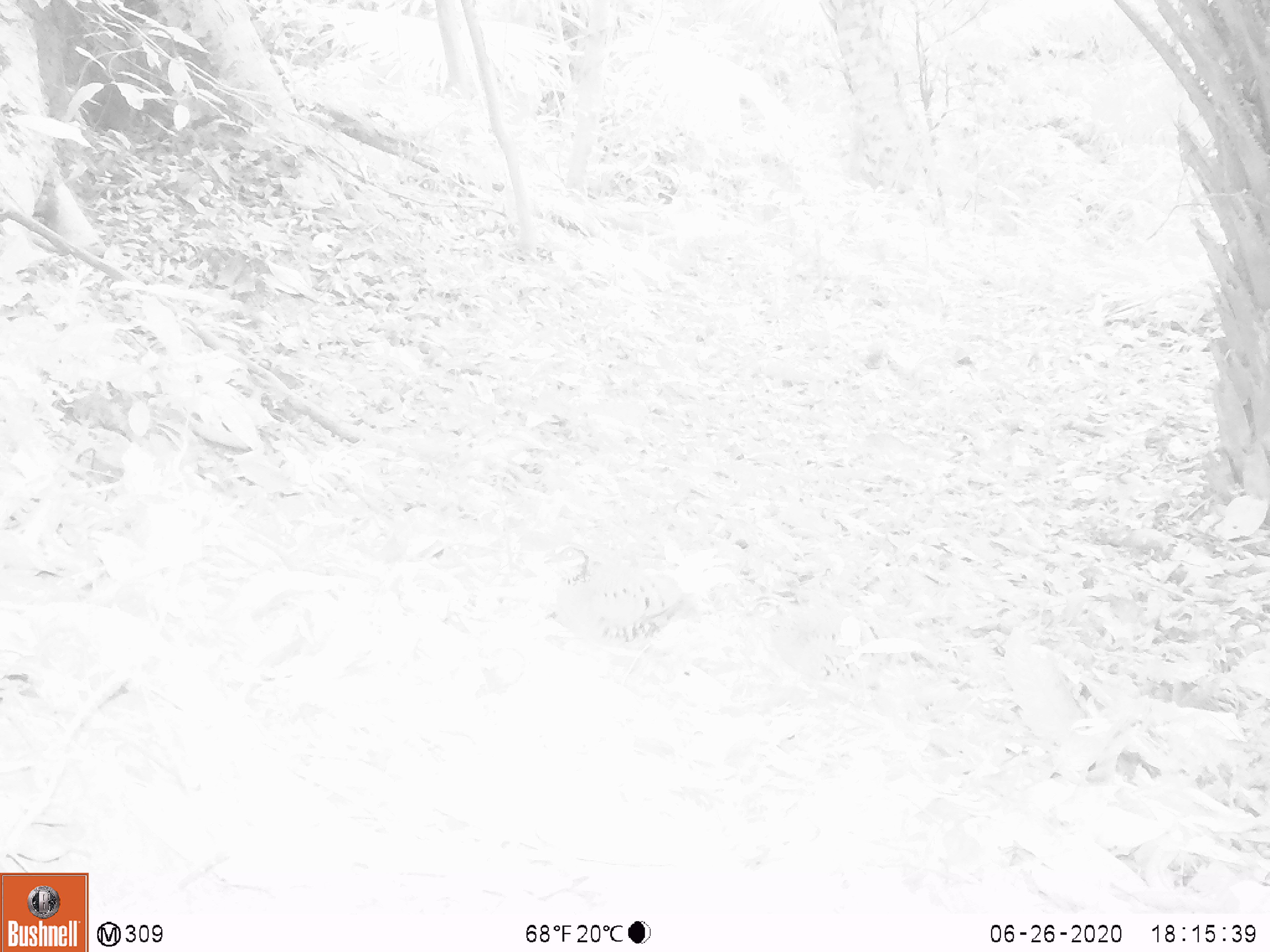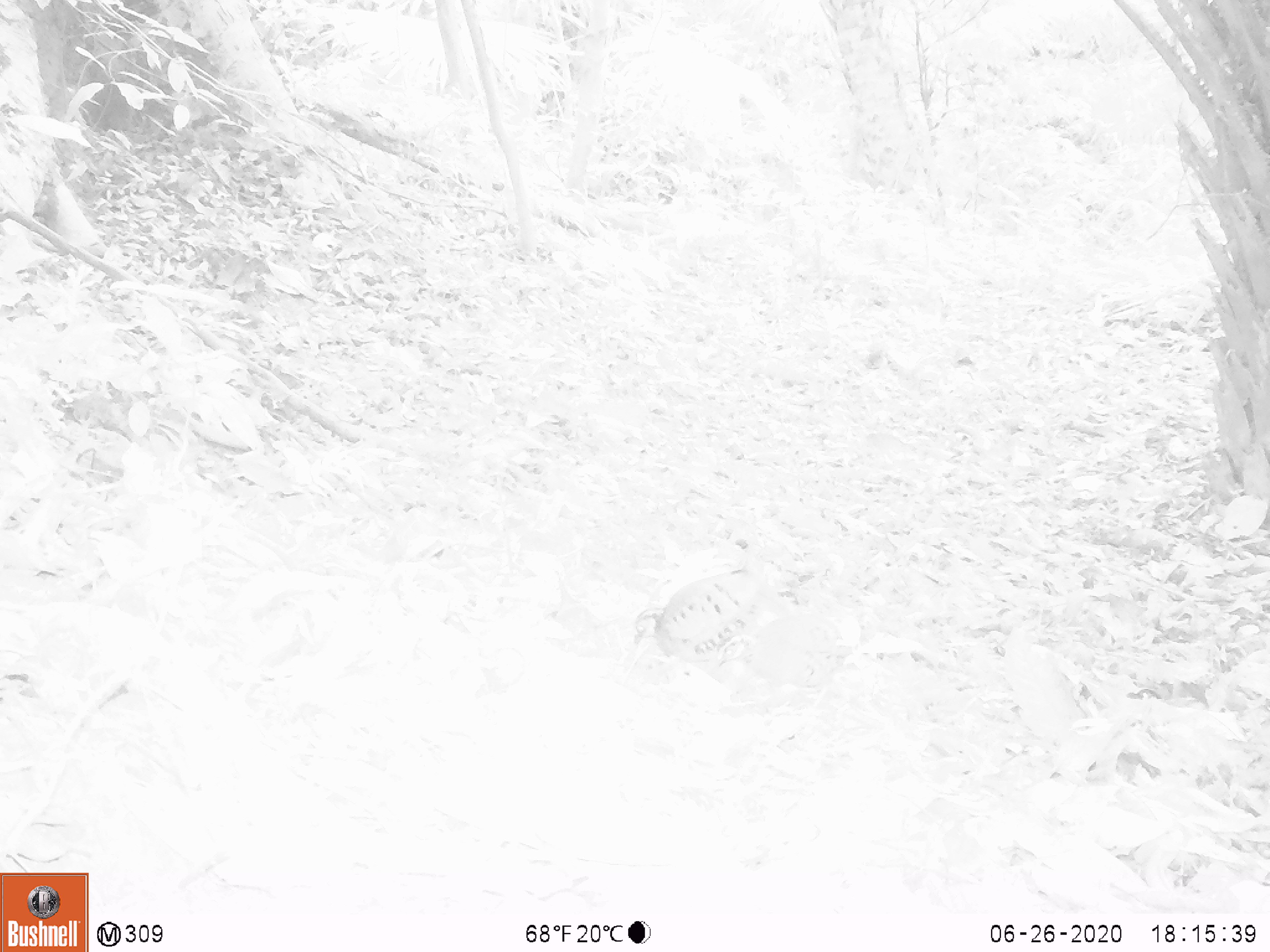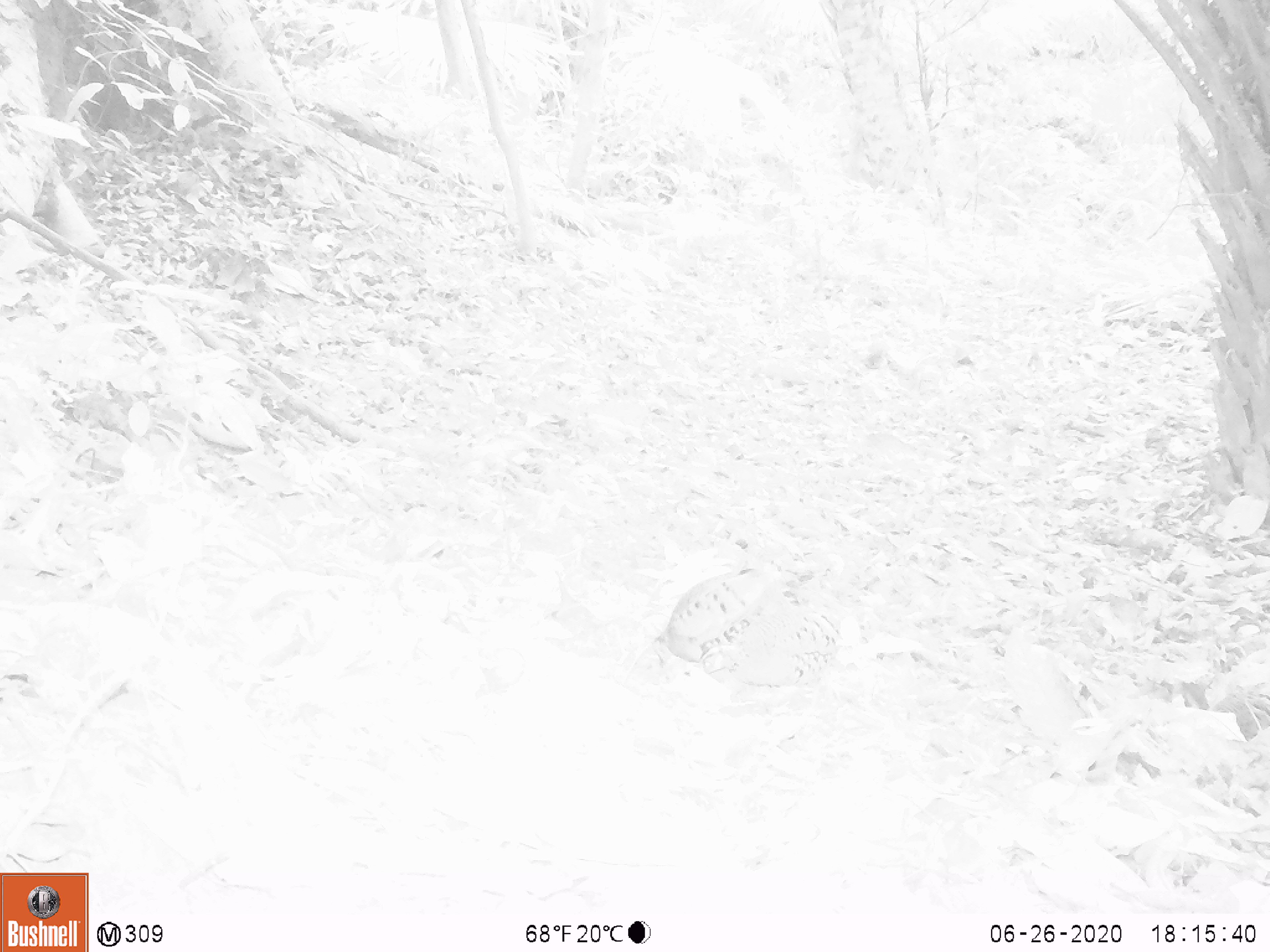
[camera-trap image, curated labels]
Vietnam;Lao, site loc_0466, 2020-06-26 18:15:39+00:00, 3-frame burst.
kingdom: Animalia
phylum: Chordata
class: Aves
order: Galliformes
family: Phasianidae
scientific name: Phasianidae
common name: partridge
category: unidentified partridge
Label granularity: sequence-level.